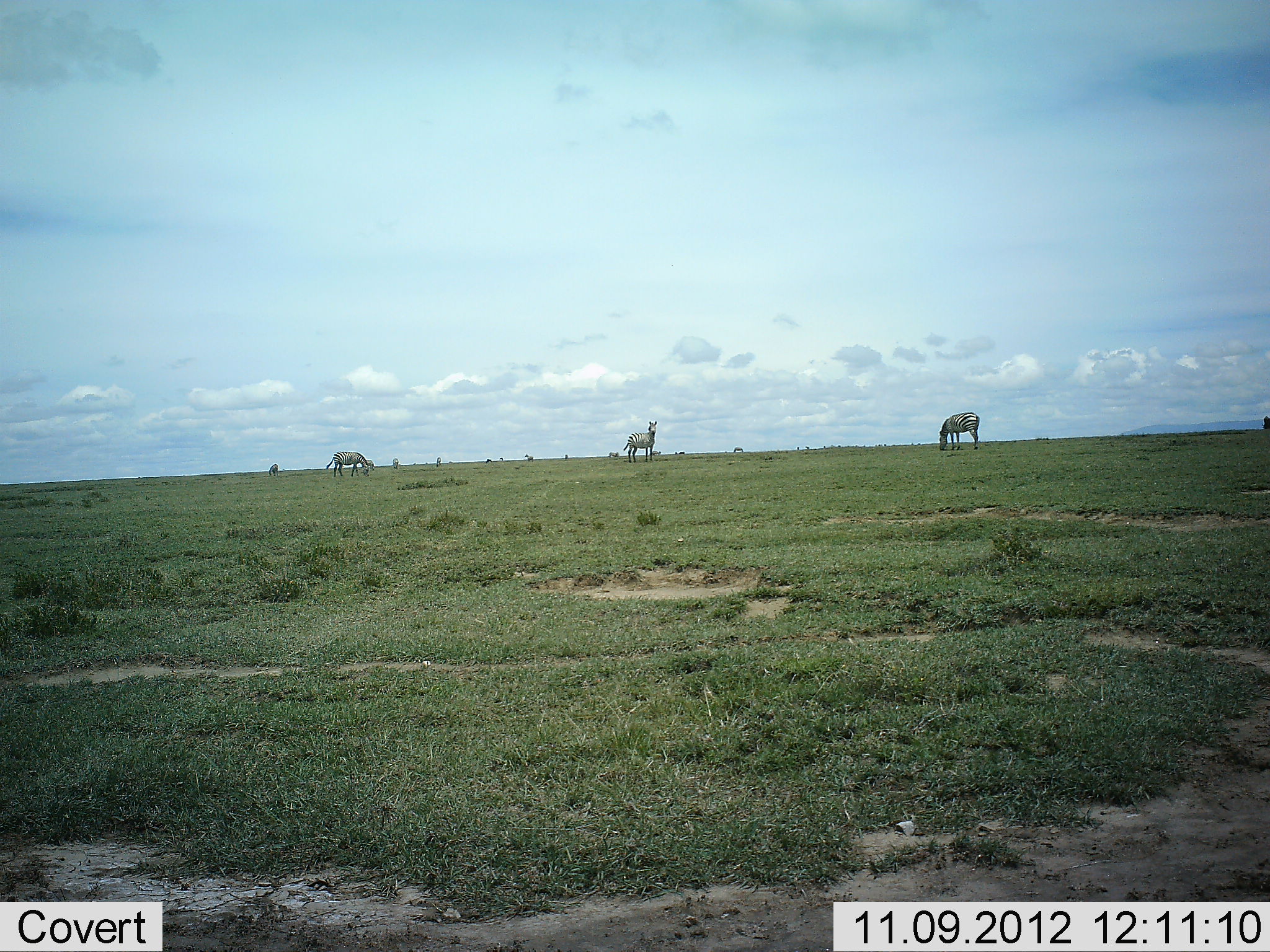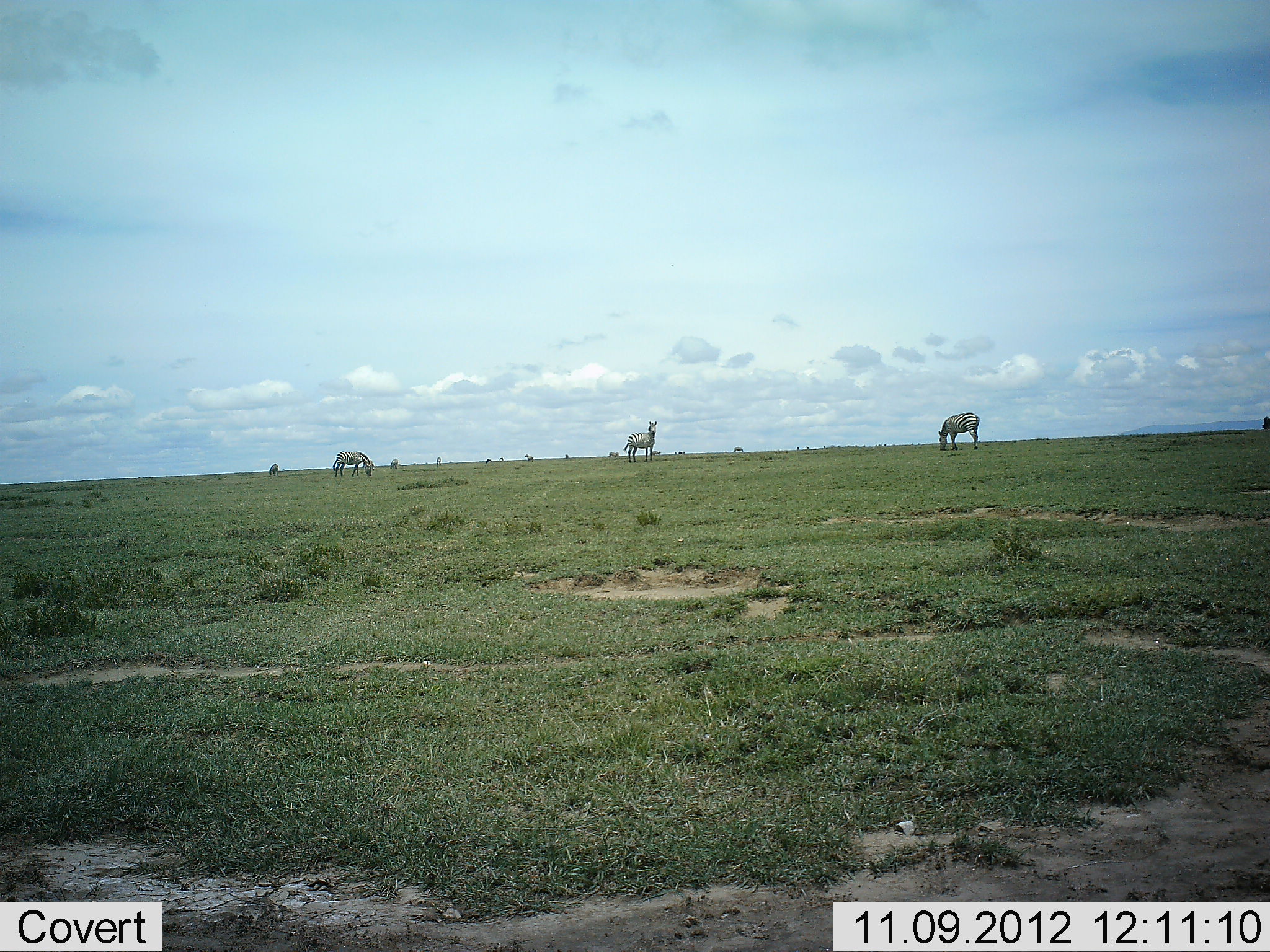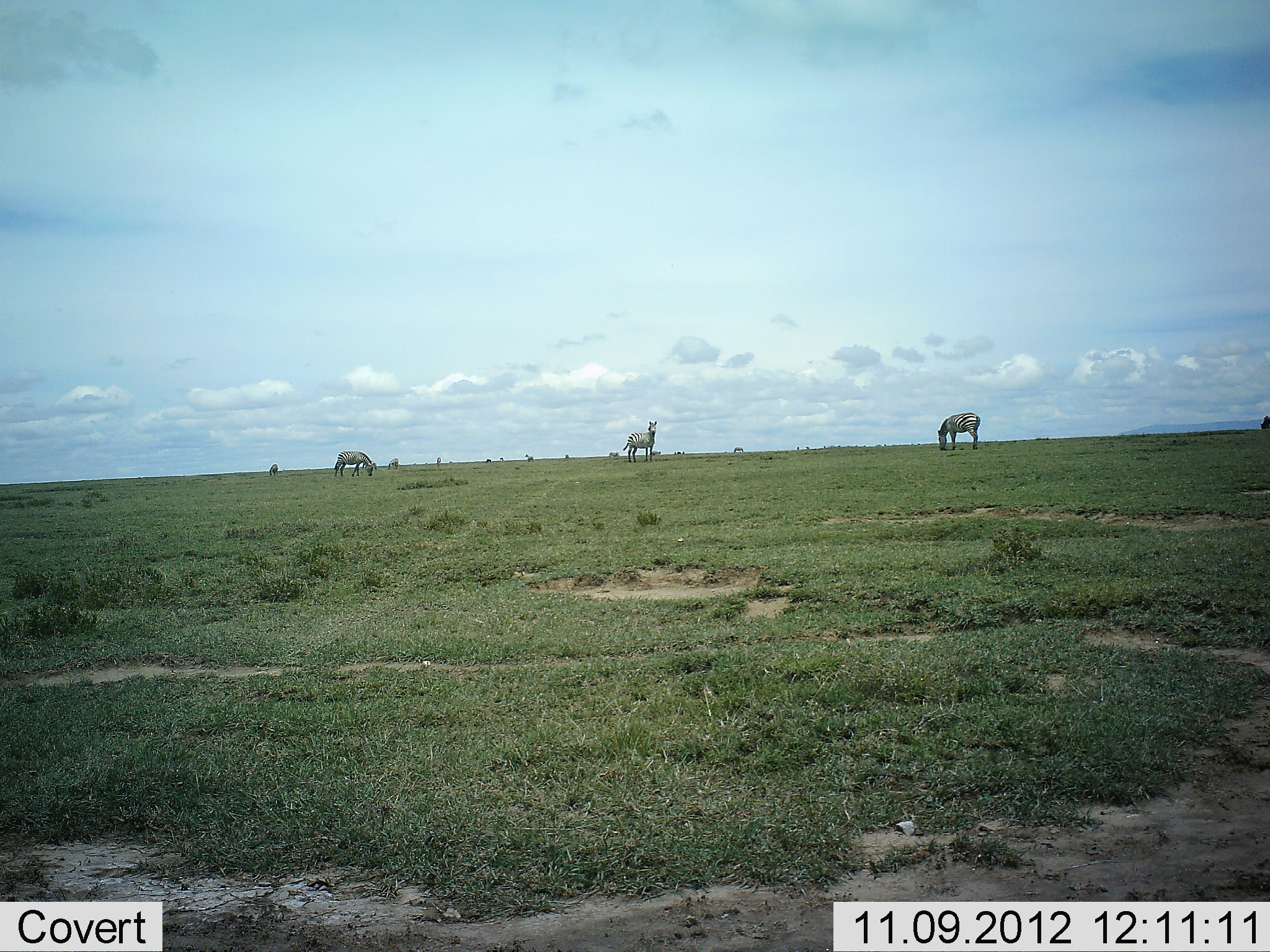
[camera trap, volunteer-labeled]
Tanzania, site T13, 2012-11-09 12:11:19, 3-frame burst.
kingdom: Animalia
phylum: Chordata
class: Mammalia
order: Perissodactyla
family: Equidae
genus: Equus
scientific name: Equus quagga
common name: plains zebra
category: zebra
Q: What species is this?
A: Zebra (plains zebra) (Equus quagga).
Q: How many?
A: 3.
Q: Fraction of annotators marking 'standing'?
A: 70%.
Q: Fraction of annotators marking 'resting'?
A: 0%.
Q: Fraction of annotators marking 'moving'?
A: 10%.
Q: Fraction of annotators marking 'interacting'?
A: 0%.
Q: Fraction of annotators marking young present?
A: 0%.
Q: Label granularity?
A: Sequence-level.